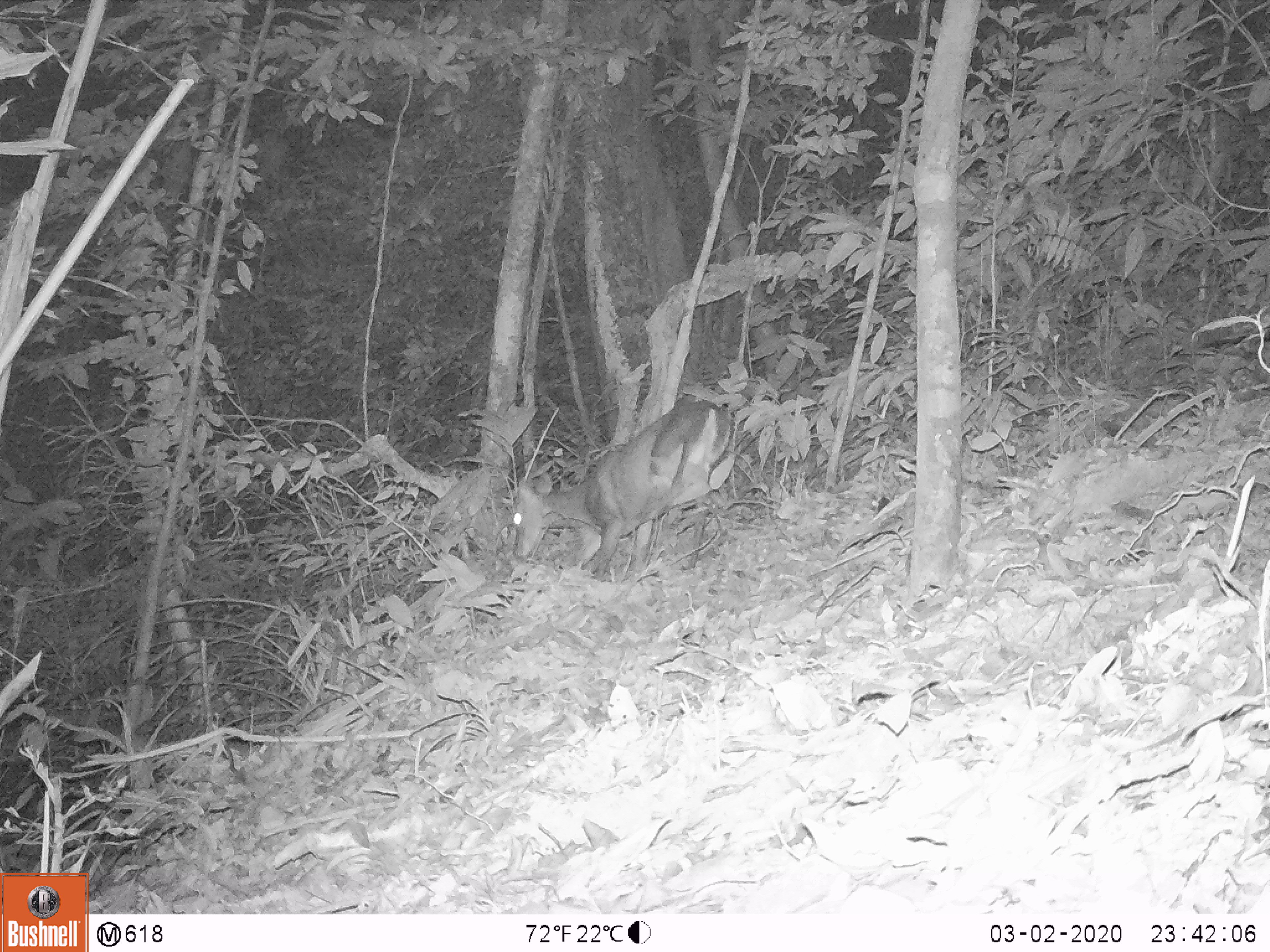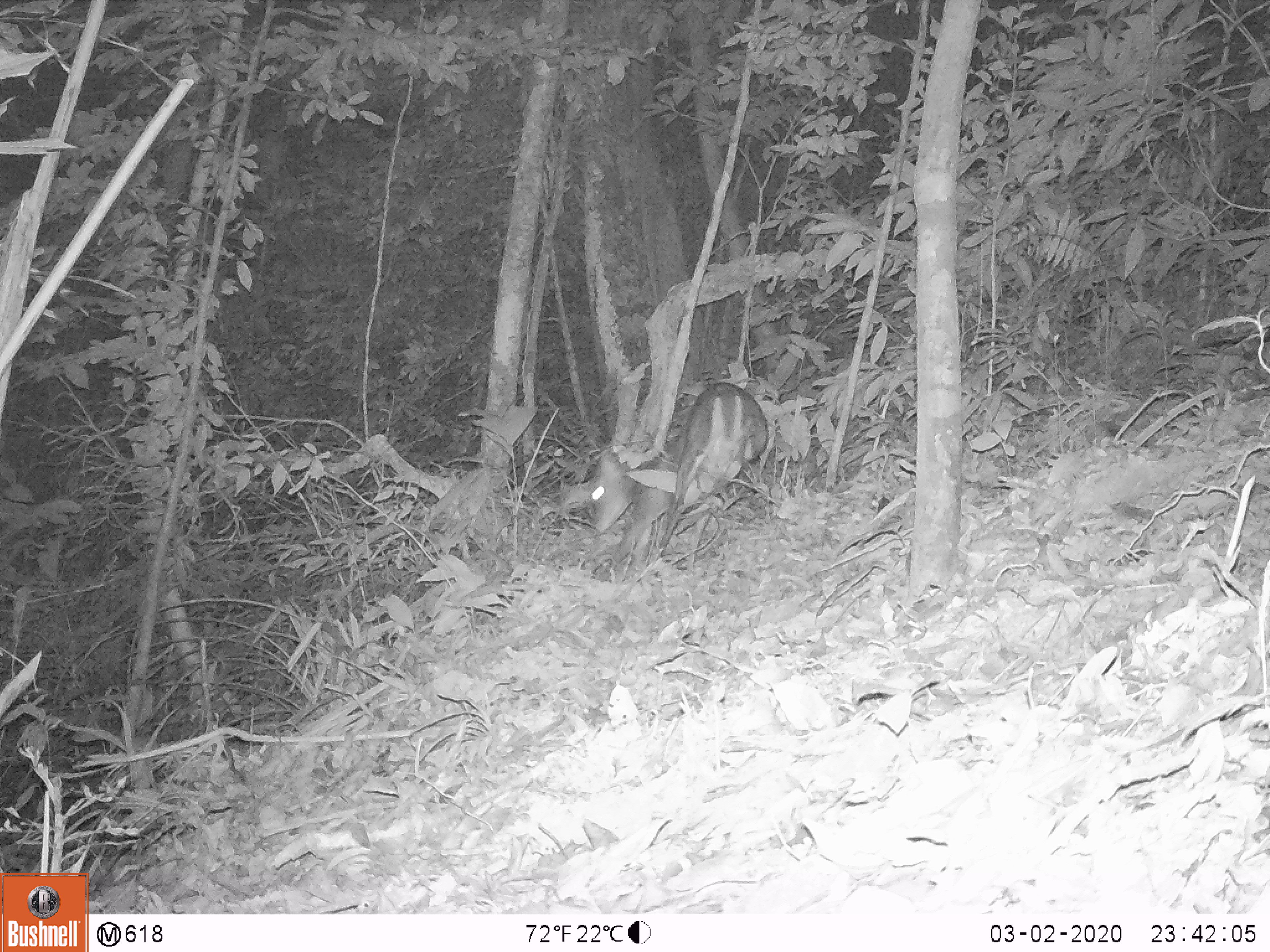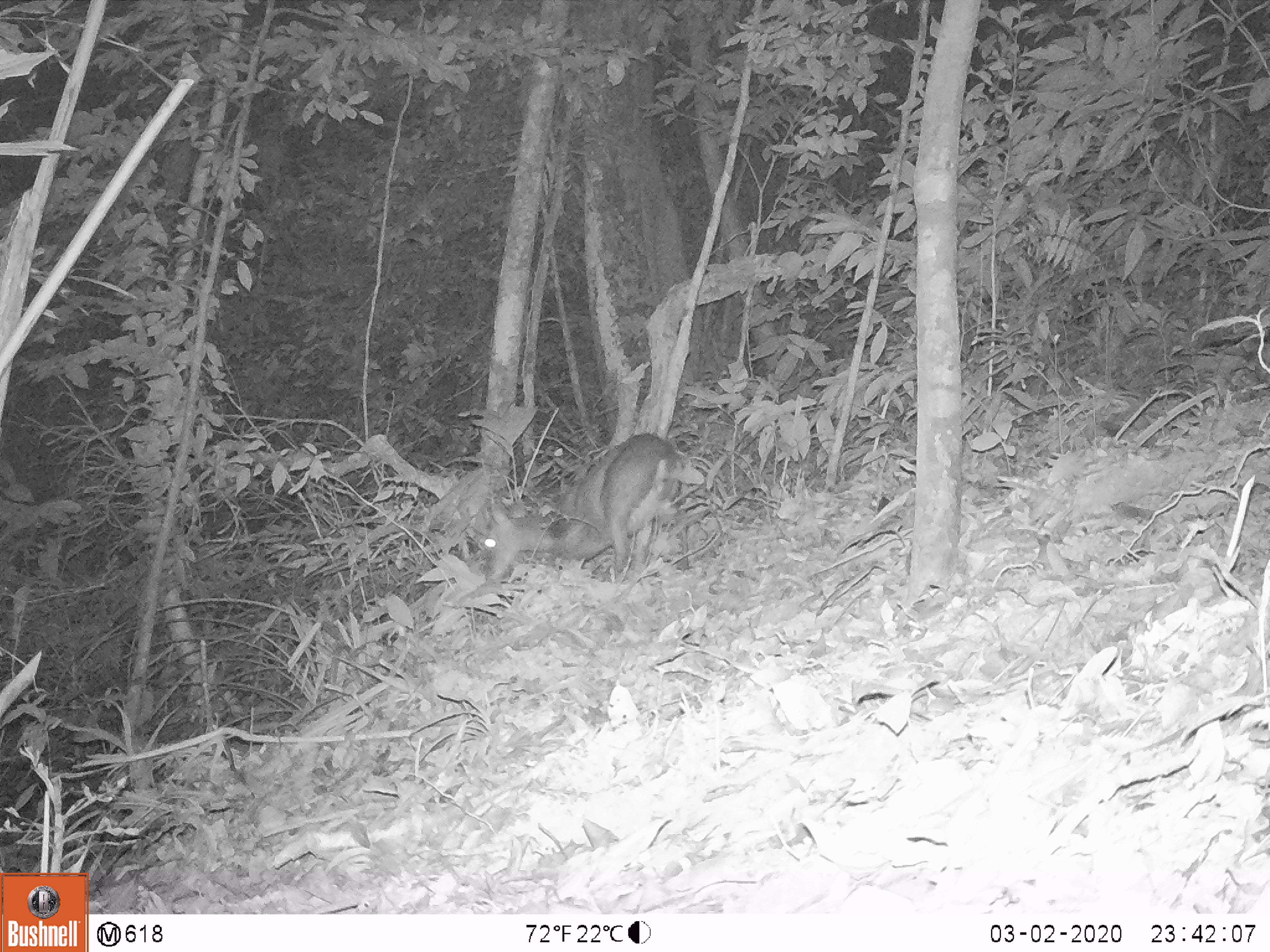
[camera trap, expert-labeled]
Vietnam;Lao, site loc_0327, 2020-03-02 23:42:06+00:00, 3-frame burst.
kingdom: Animalia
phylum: Chordata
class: Mammalia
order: Artiodactyla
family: Cervidae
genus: Muntiacus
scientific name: Muntiacus rooseveltorum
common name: roosevelt's muntjac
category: roosevelts muntjac group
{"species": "roosevelts muntjac group (roosevelt's muntjac) (Muntiacus rooseveltorum)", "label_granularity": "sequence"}